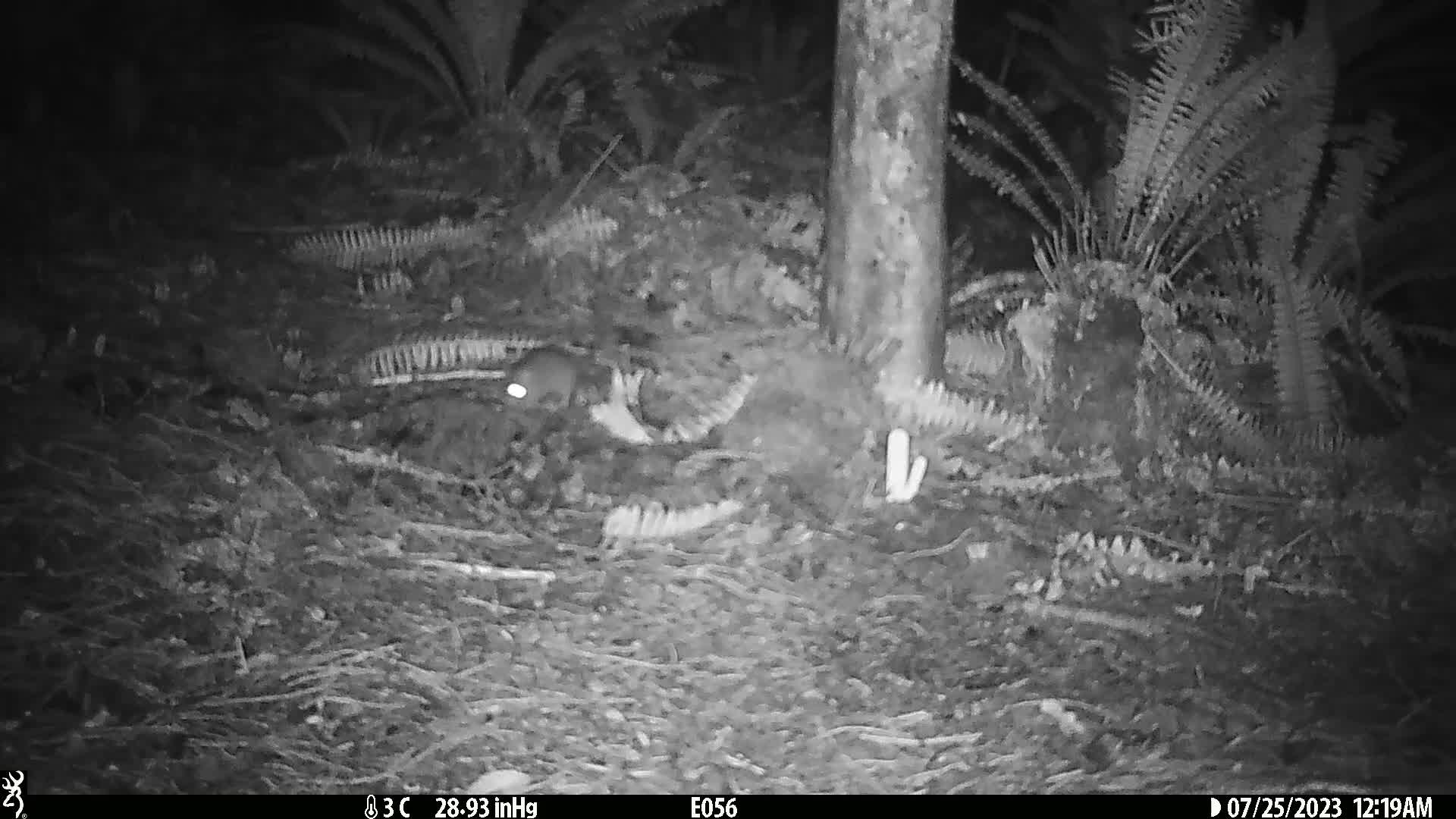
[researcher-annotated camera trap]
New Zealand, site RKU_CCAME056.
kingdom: Animalia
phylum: Chordata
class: Mammalia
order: Rodentia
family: Muridae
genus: Rattus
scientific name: Rattus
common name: rat